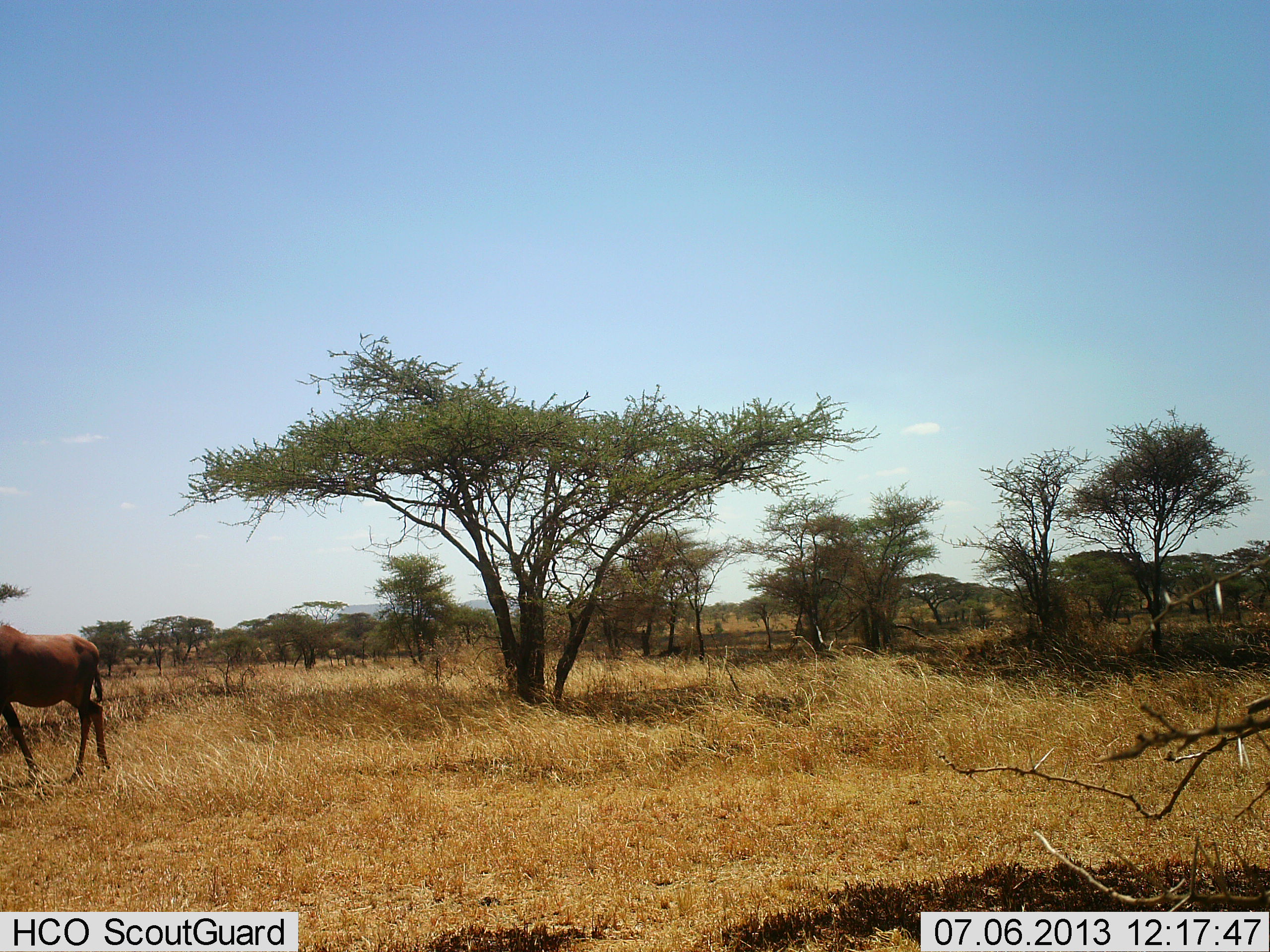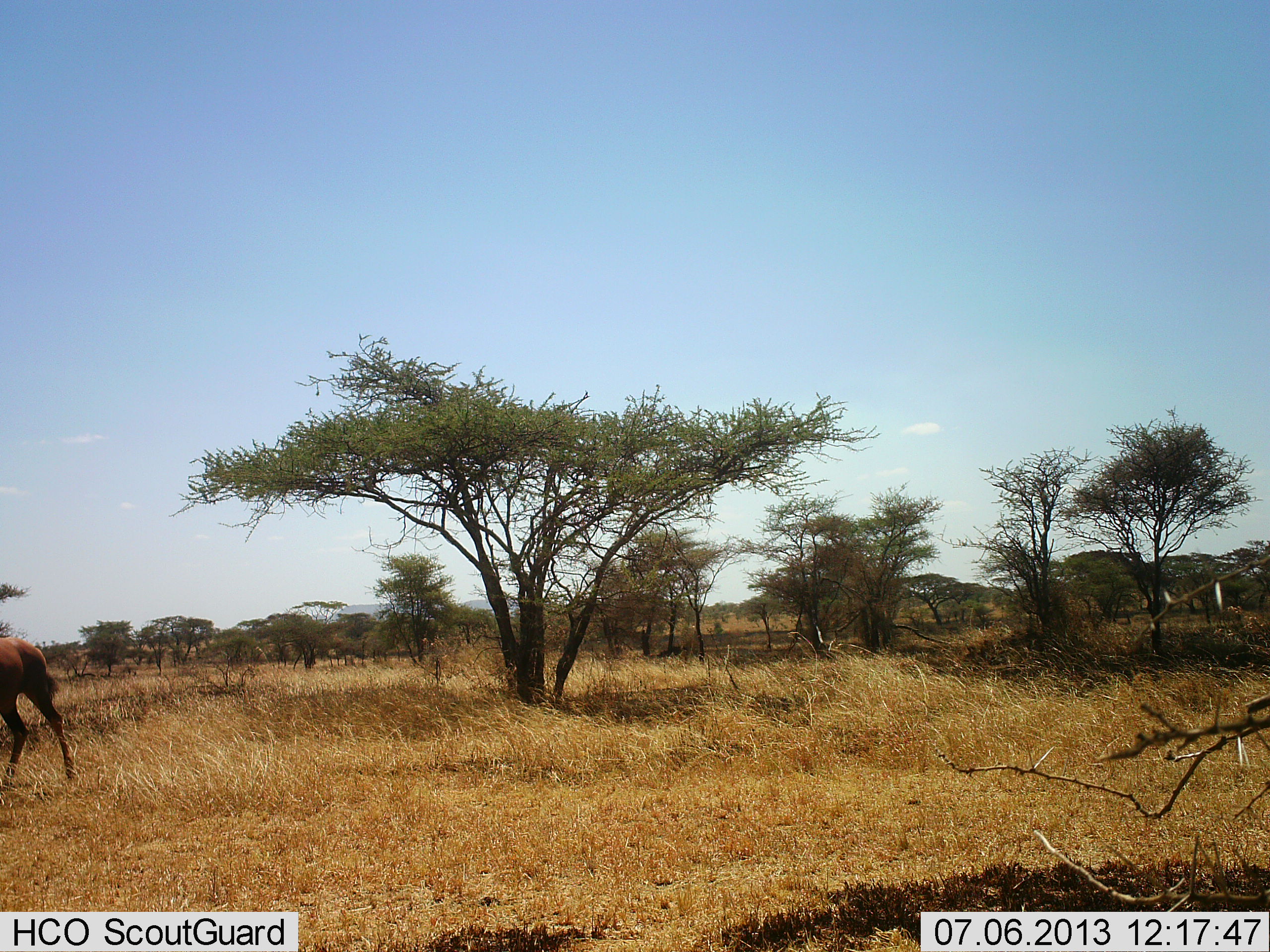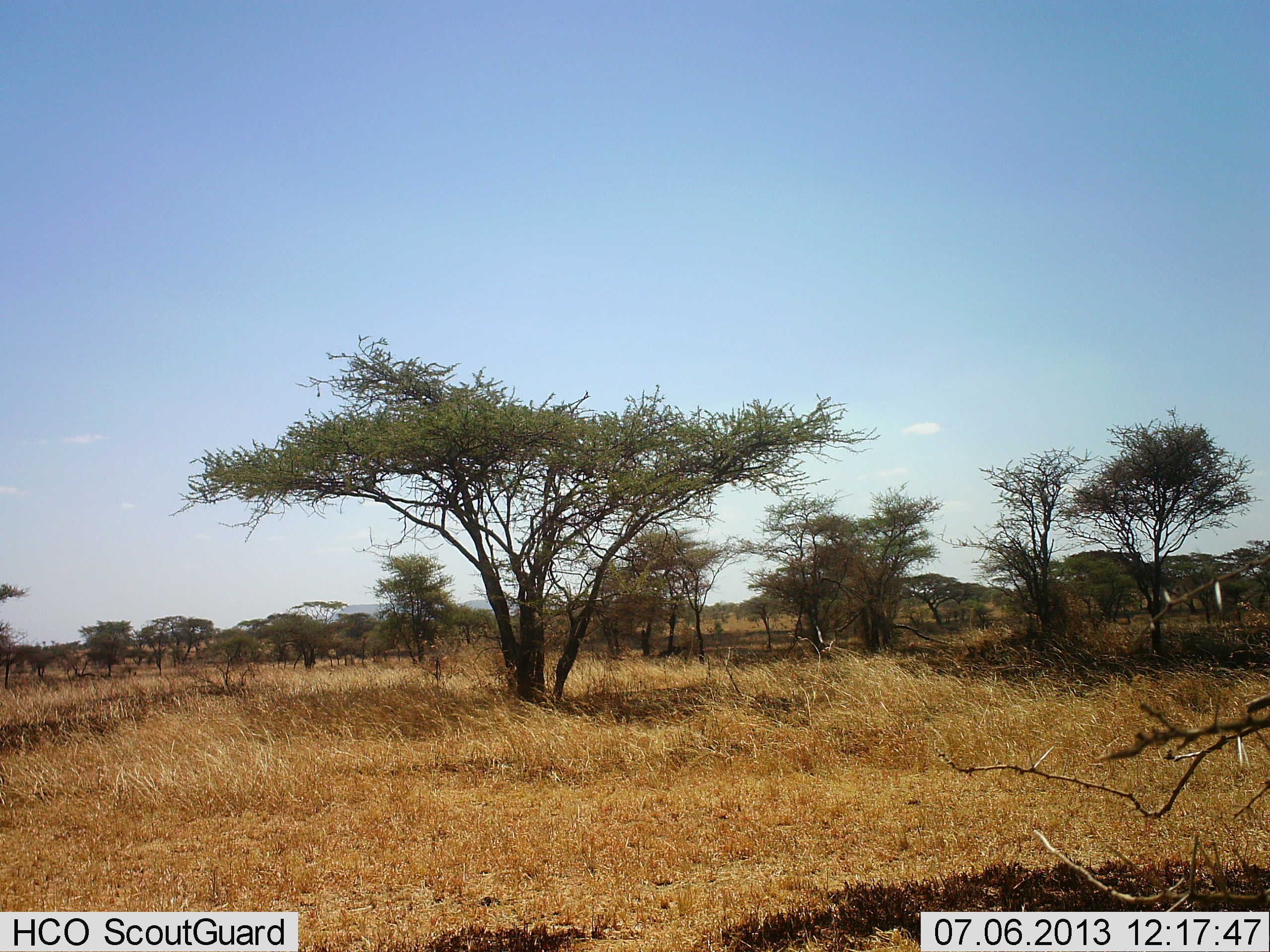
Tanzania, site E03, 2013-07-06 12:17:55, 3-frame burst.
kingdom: Animalia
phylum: Chordata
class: Mammalia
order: Artiodactyla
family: Bovidae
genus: Damaliscus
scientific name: Damaliscus lunatus jimela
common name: topi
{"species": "topi (Damaliscus lunatus jimela)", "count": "1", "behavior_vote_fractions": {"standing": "8%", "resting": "0%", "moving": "100%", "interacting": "0%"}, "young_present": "0%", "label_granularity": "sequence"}